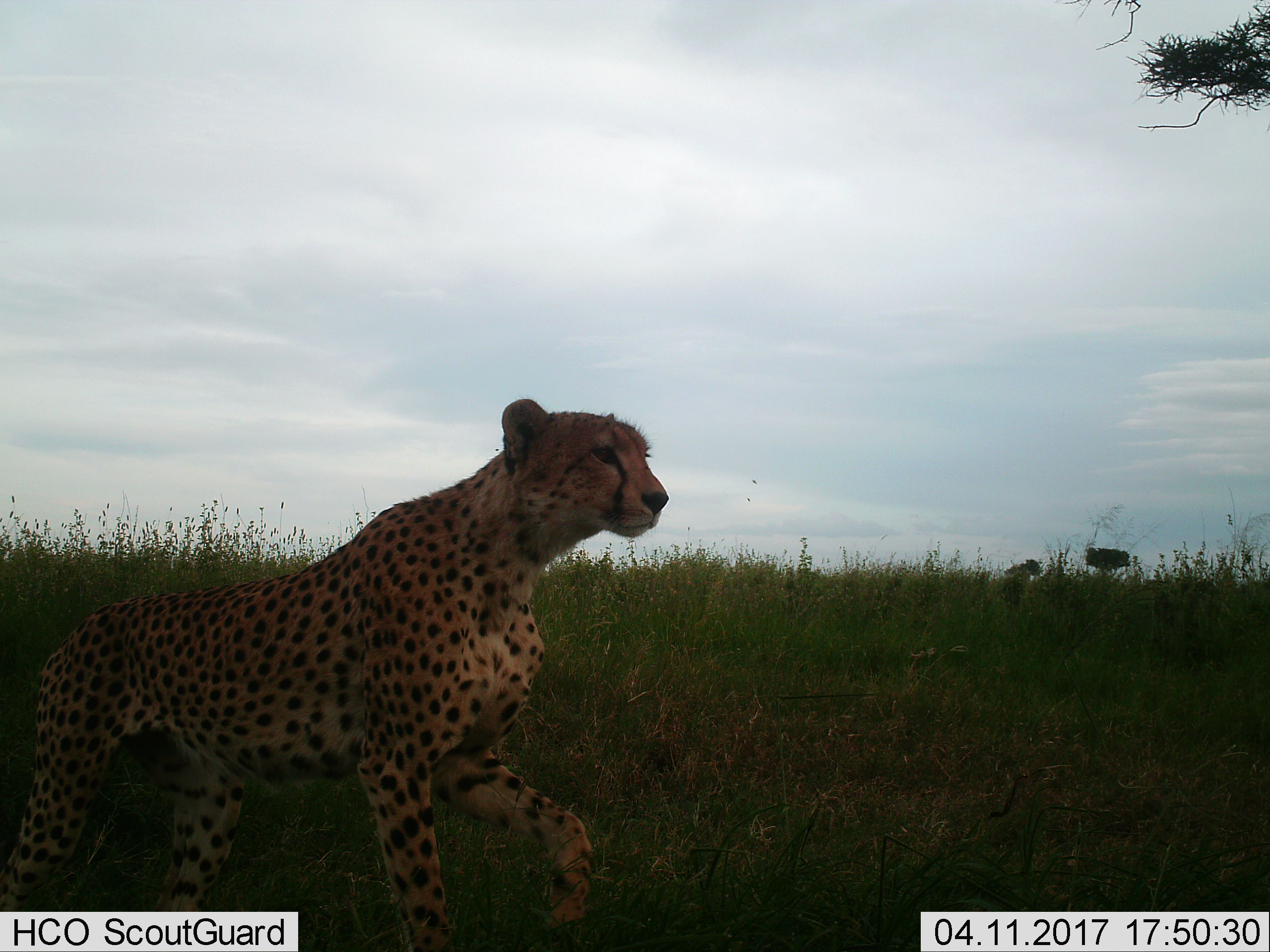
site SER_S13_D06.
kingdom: Animalia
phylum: Chordata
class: Mammalia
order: Carnivora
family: Felidae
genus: Acinonyx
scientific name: Acinonyx jubatus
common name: cheetah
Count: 1.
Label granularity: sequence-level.